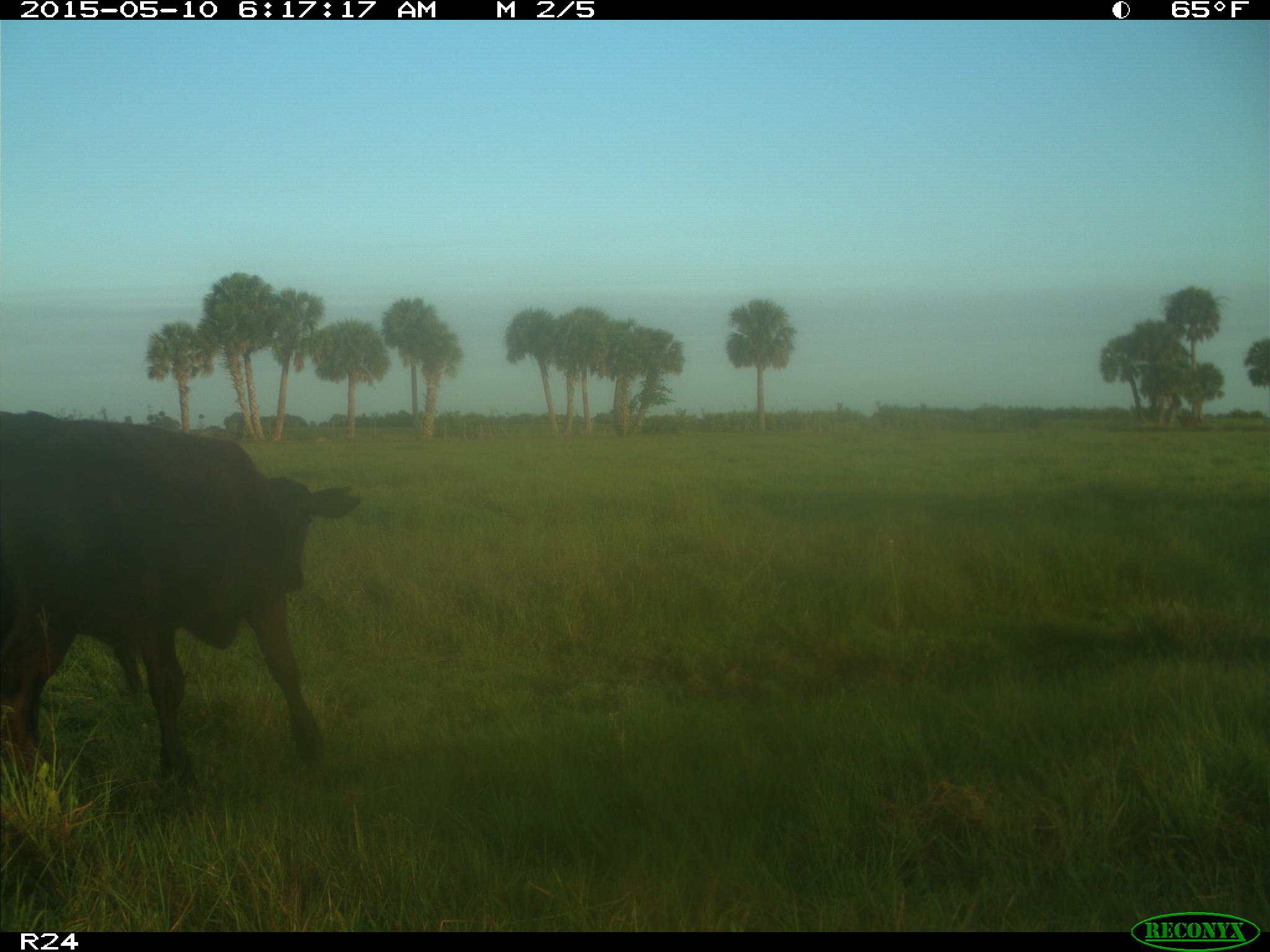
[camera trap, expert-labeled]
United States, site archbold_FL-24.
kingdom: Animalia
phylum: Chordata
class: Mammalia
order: Artiodactyla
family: Bovidae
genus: Bos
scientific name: Bos taurus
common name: domestic cow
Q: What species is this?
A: Bos taurus (domestic cow).